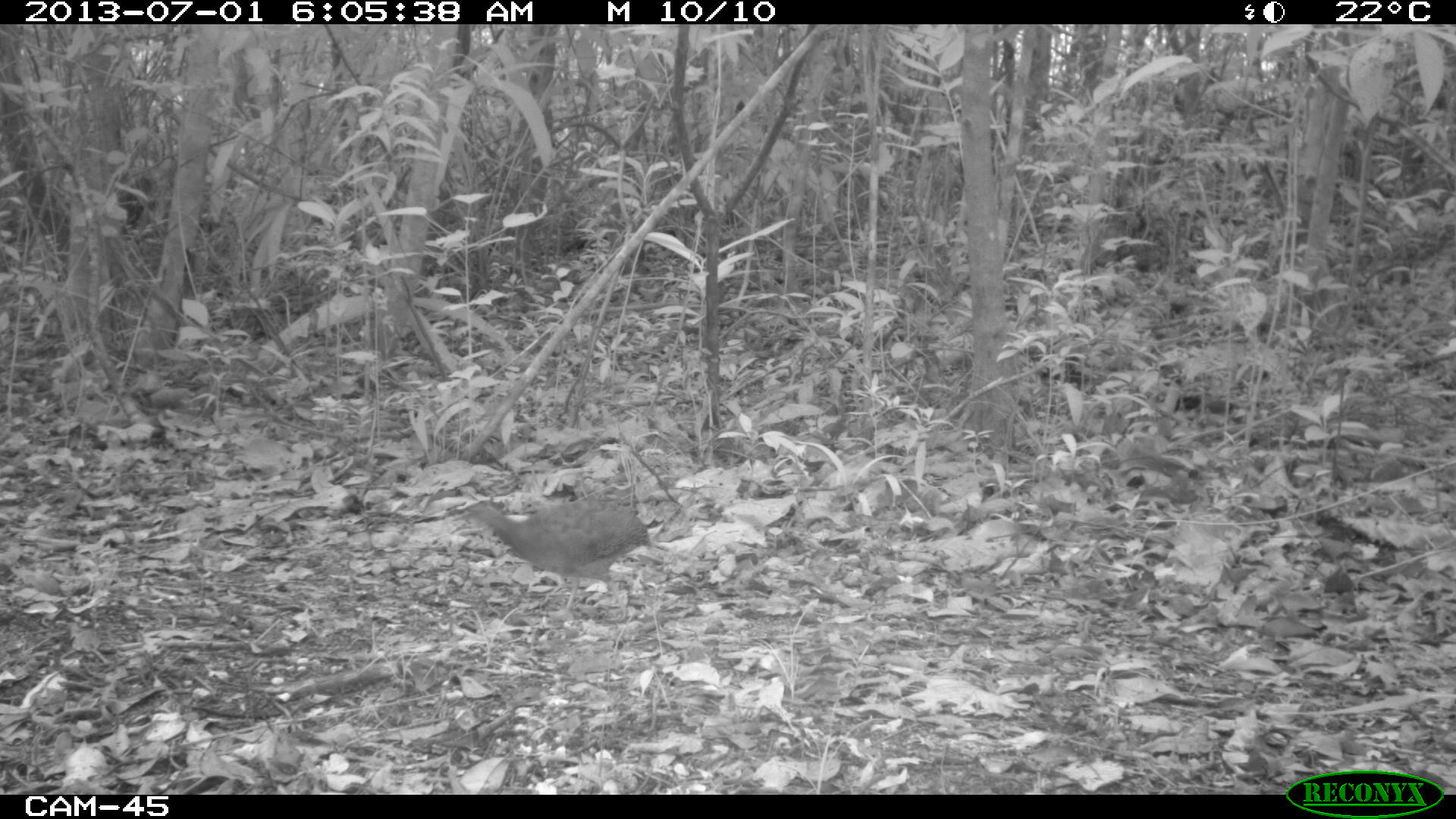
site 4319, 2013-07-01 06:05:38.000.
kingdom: Animalia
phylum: Chordata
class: Aves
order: Tinamiformes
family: Tinamidae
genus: Tinamus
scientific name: Tinamus major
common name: great tinamou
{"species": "Tinamus major (great tinamou)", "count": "1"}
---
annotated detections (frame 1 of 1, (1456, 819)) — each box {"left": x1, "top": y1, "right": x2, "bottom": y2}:
tinamus major: {"left": 455, "top": 498, "right": 650, "bottom": 615}